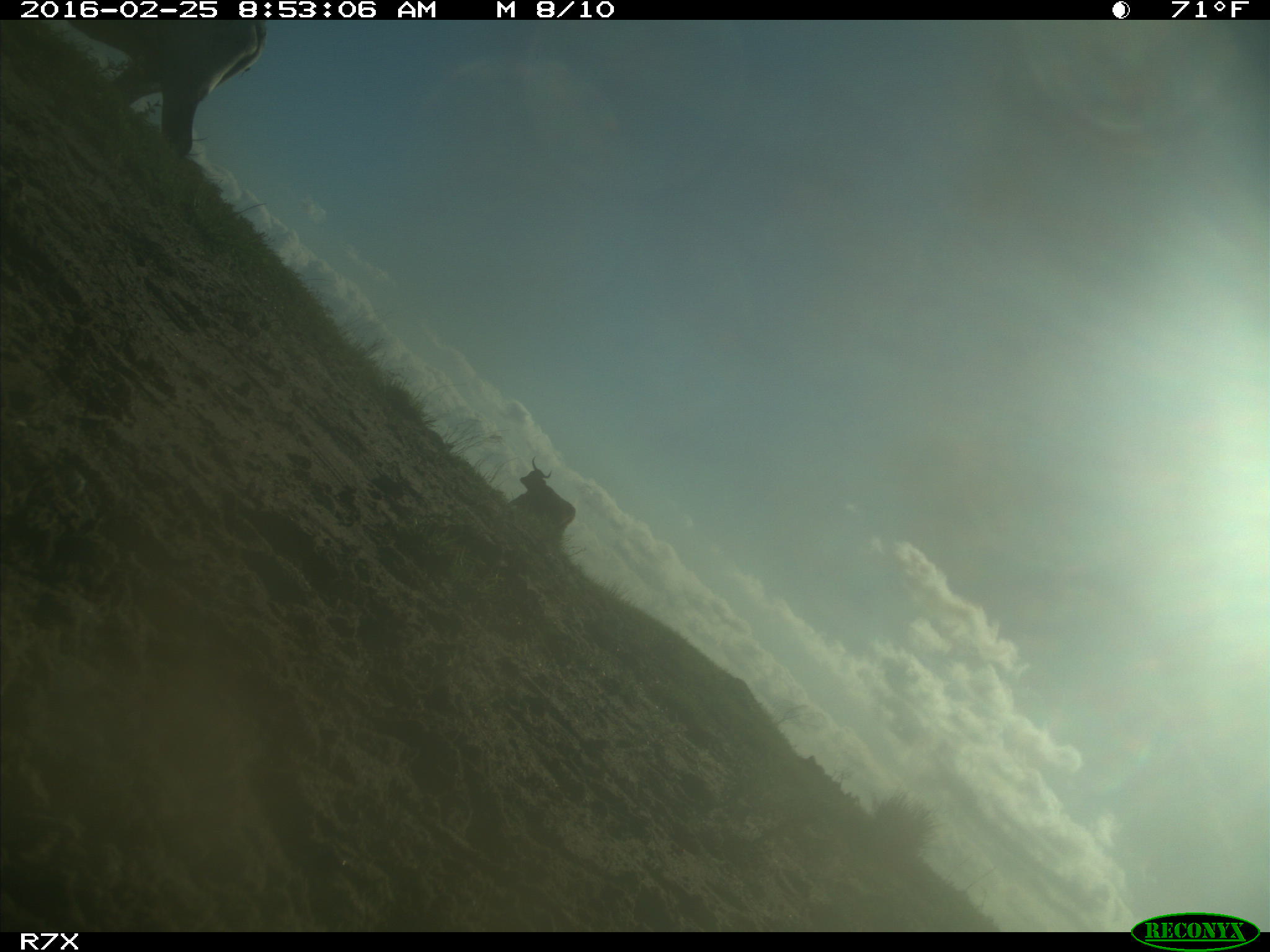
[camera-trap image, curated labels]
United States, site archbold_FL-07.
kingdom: Animalia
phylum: Chordata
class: Mammalia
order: Artiodactyla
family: Bovidae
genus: Bos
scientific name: Bos taurus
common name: domestic cow